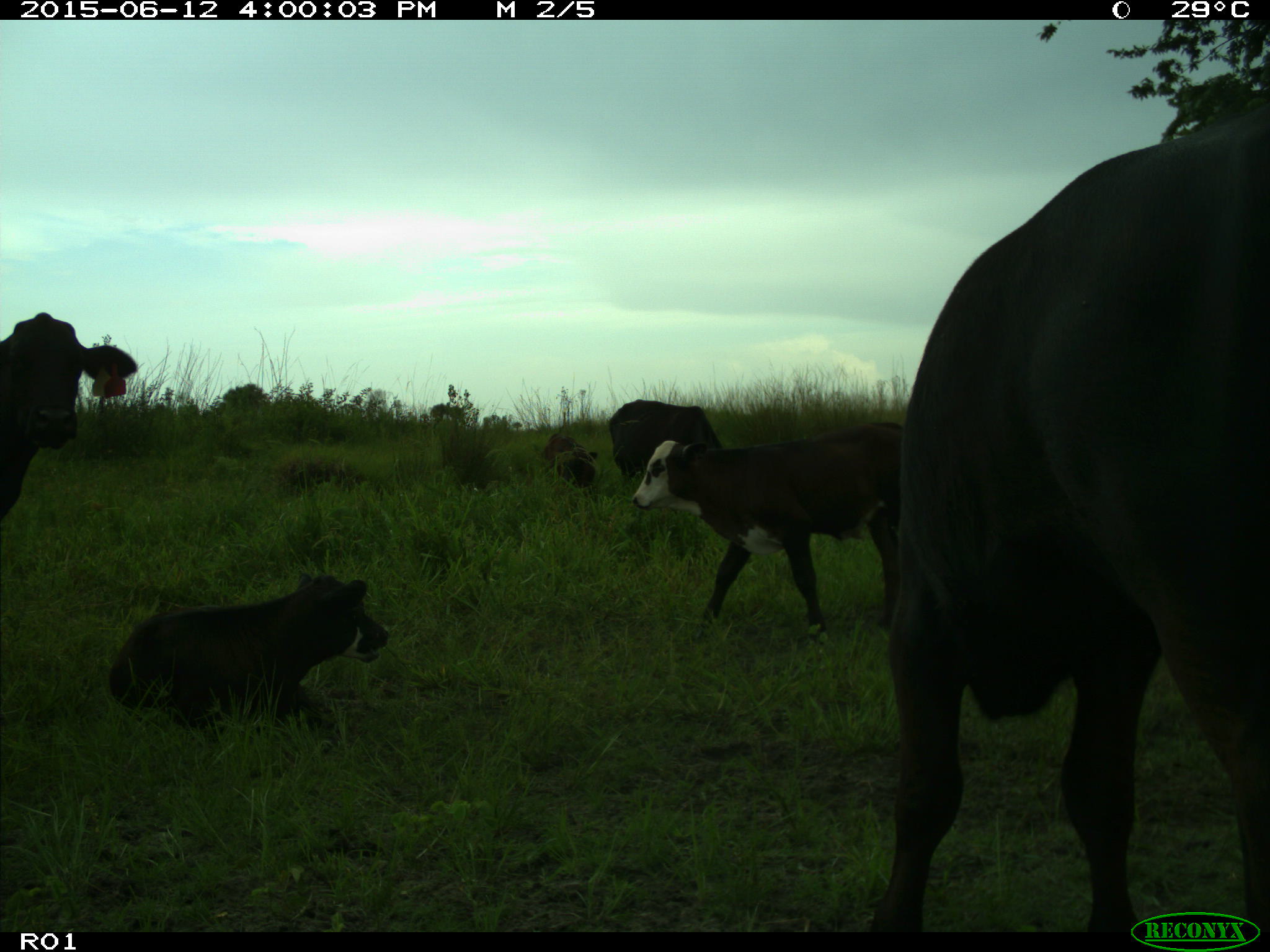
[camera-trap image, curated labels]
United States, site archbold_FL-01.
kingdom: Animalia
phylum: Chordata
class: Mammalia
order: Artiodactyla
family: Bovidae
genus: Bos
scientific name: Bos taurus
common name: domestic cow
Bos taurus (domestic cow).